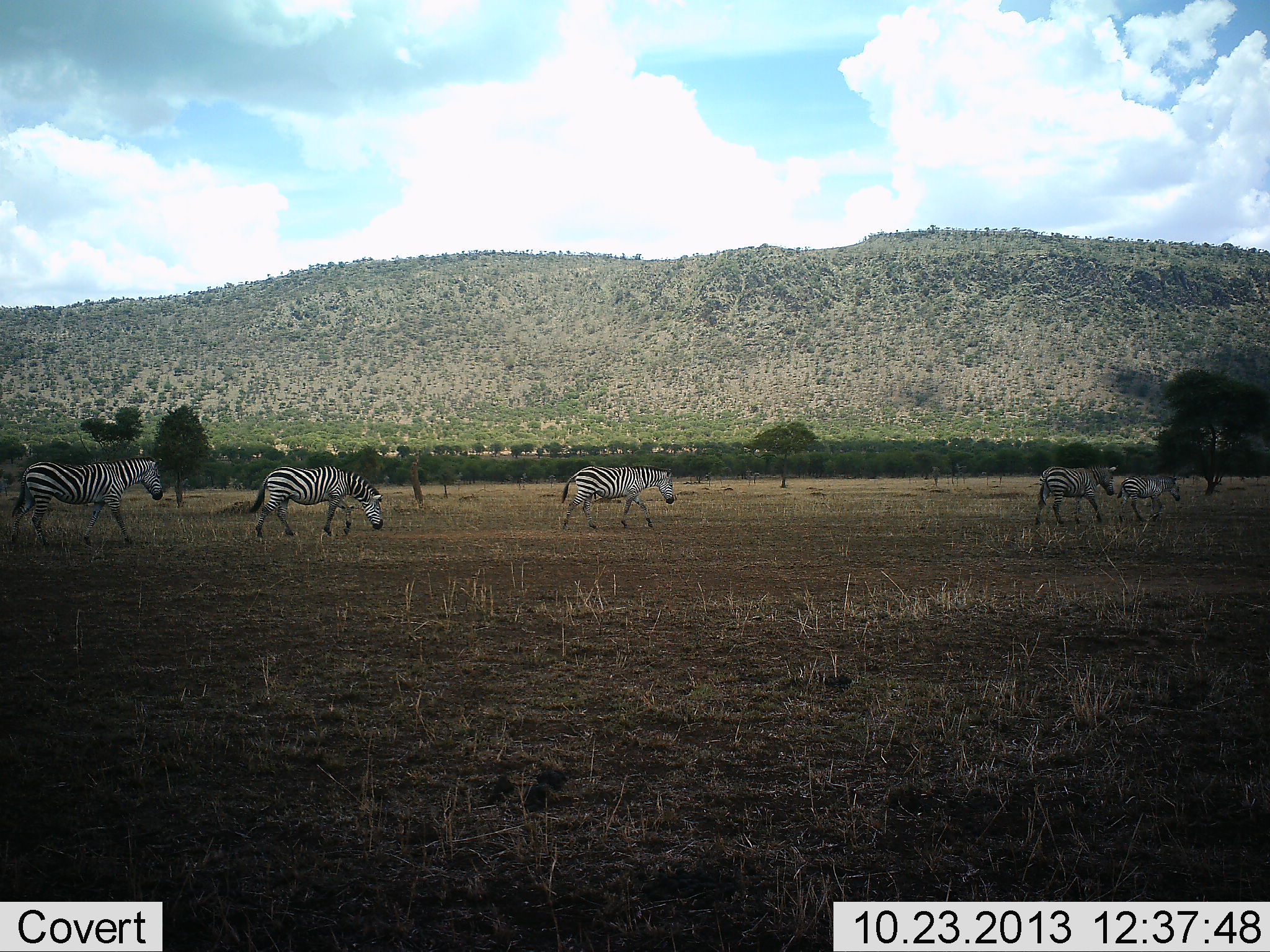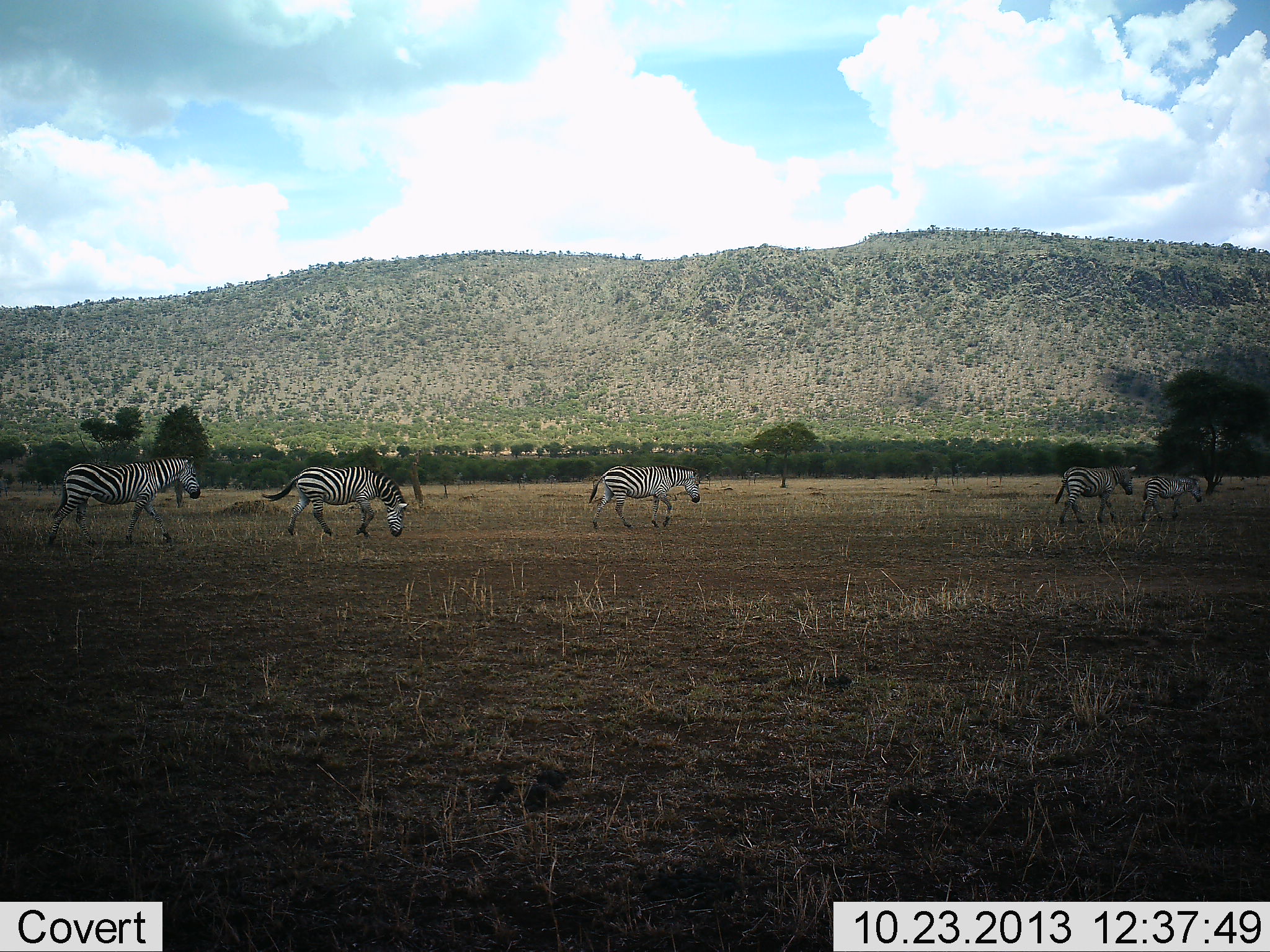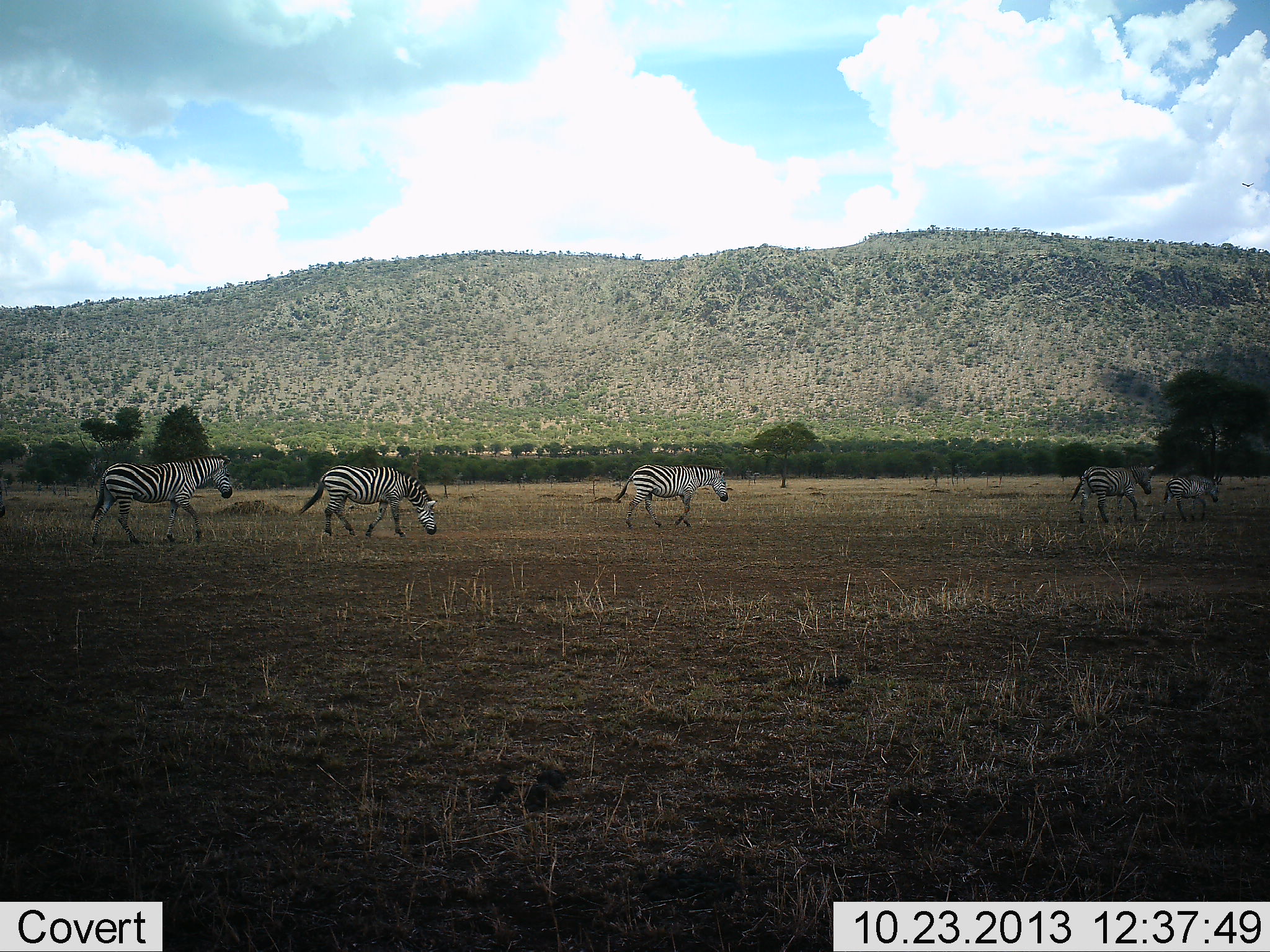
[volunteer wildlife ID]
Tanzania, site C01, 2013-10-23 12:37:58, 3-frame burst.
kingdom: Animalia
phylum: Chordata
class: Mammalia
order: Perissodactyla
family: Equidae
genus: Equus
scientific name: Equus quagga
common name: plains zebra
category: zebra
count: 5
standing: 0%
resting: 0%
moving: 100%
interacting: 0%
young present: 50%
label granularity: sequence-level